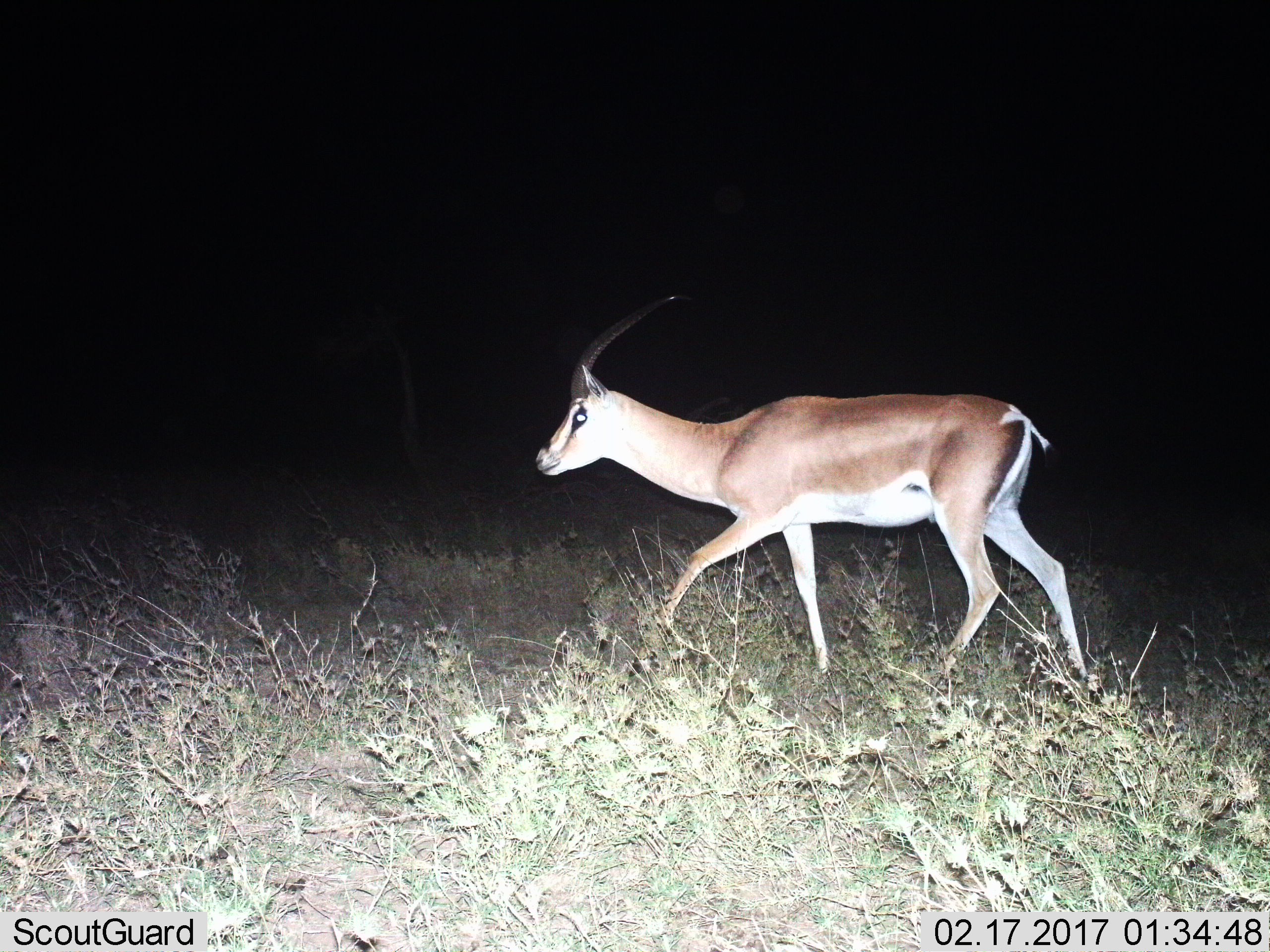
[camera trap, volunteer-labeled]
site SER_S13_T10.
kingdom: Animalia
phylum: Chordata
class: Mammalia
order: Artiodactyla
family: Bovidae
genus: Nanger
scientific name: Nanger granti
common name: grant's gazelle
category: gazellegrants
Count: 1.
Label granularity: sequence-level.